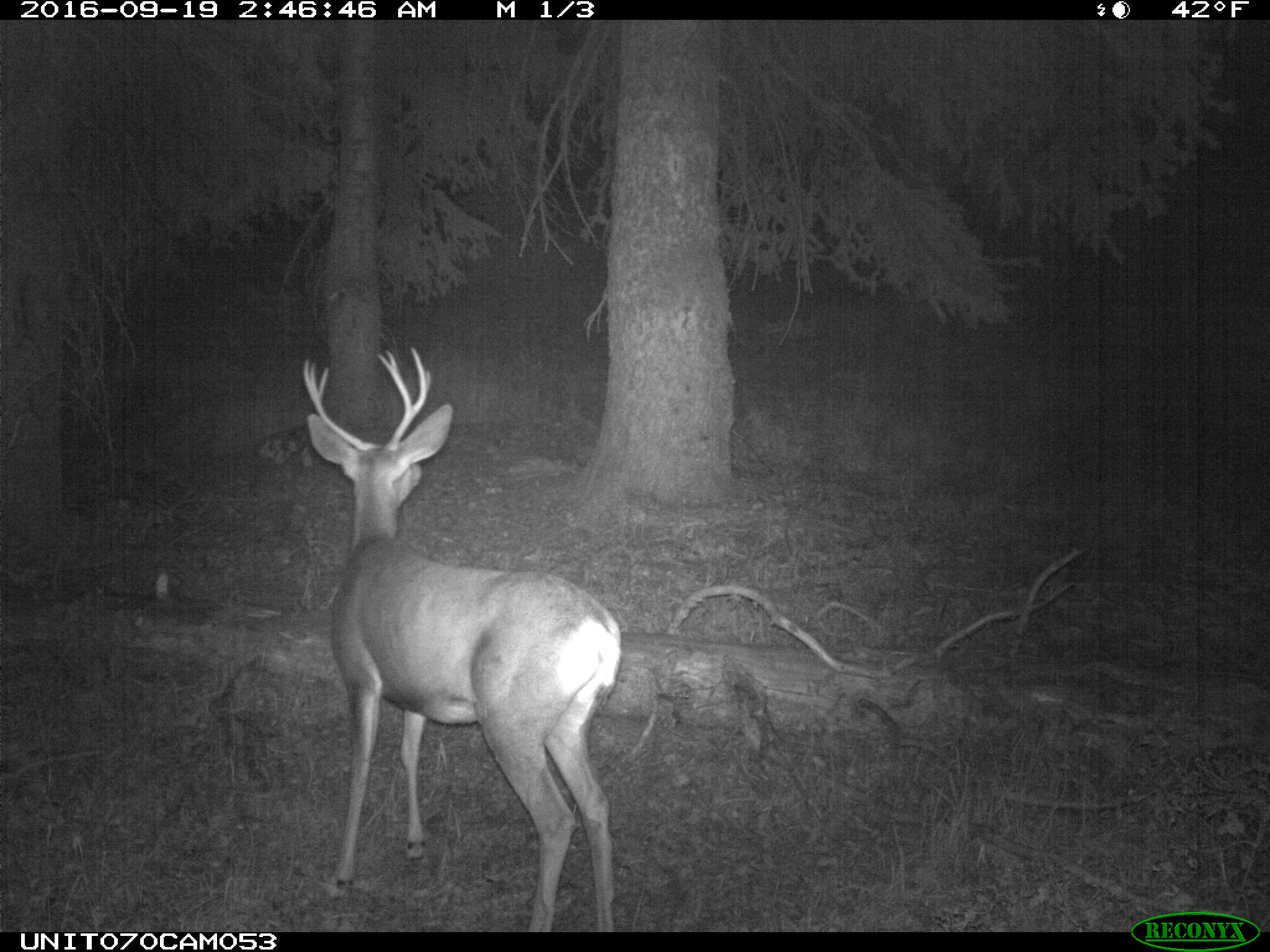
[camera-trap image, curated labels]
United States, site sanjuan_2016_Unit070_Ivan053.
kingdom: Animalia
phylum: Chordata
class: Mammalia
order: Artiodactyla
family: Cervidae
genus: Odocoileus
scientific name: Odocoileus hemionus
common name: mule deer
Odocoileus hemionus (mule deer).